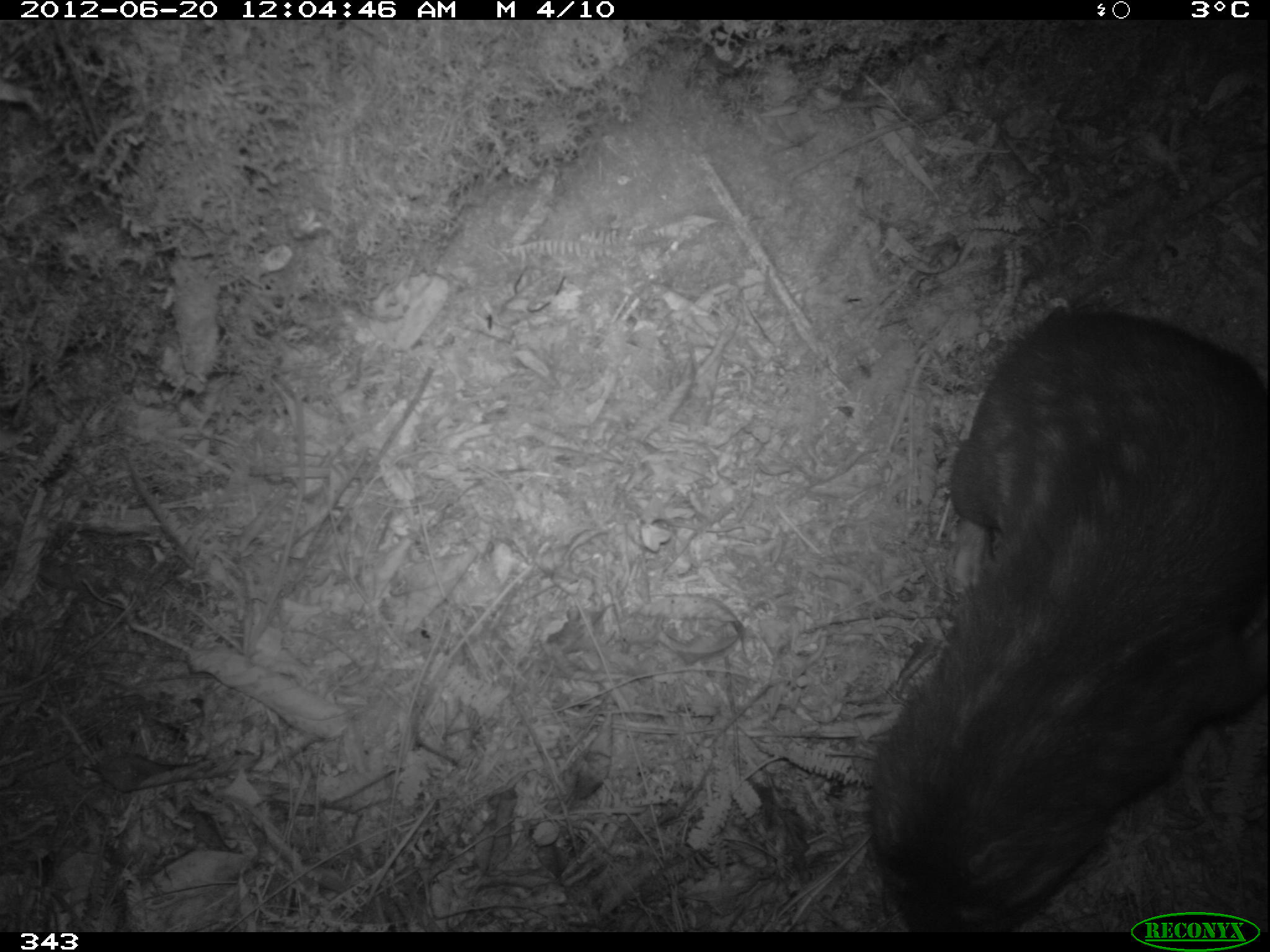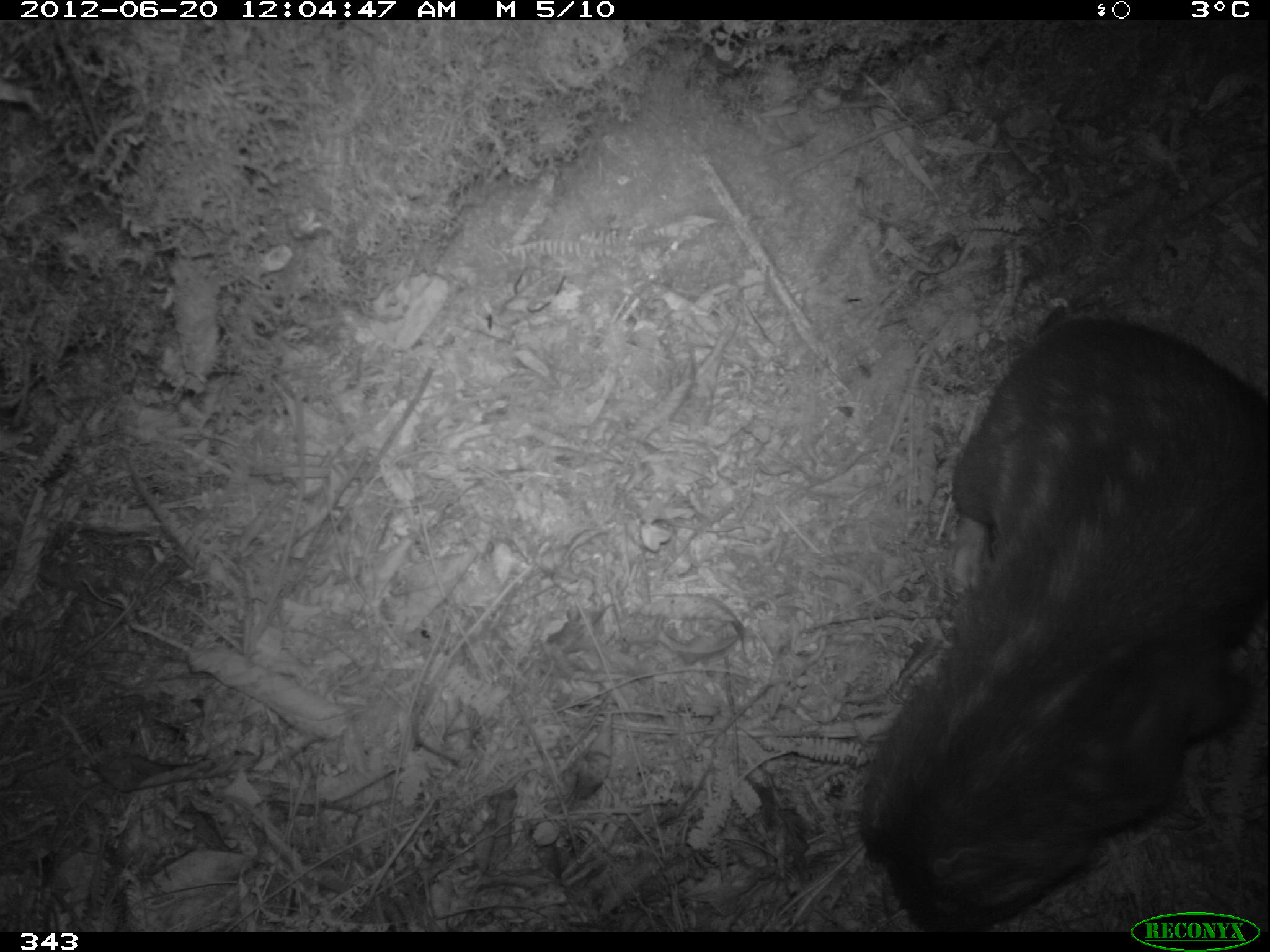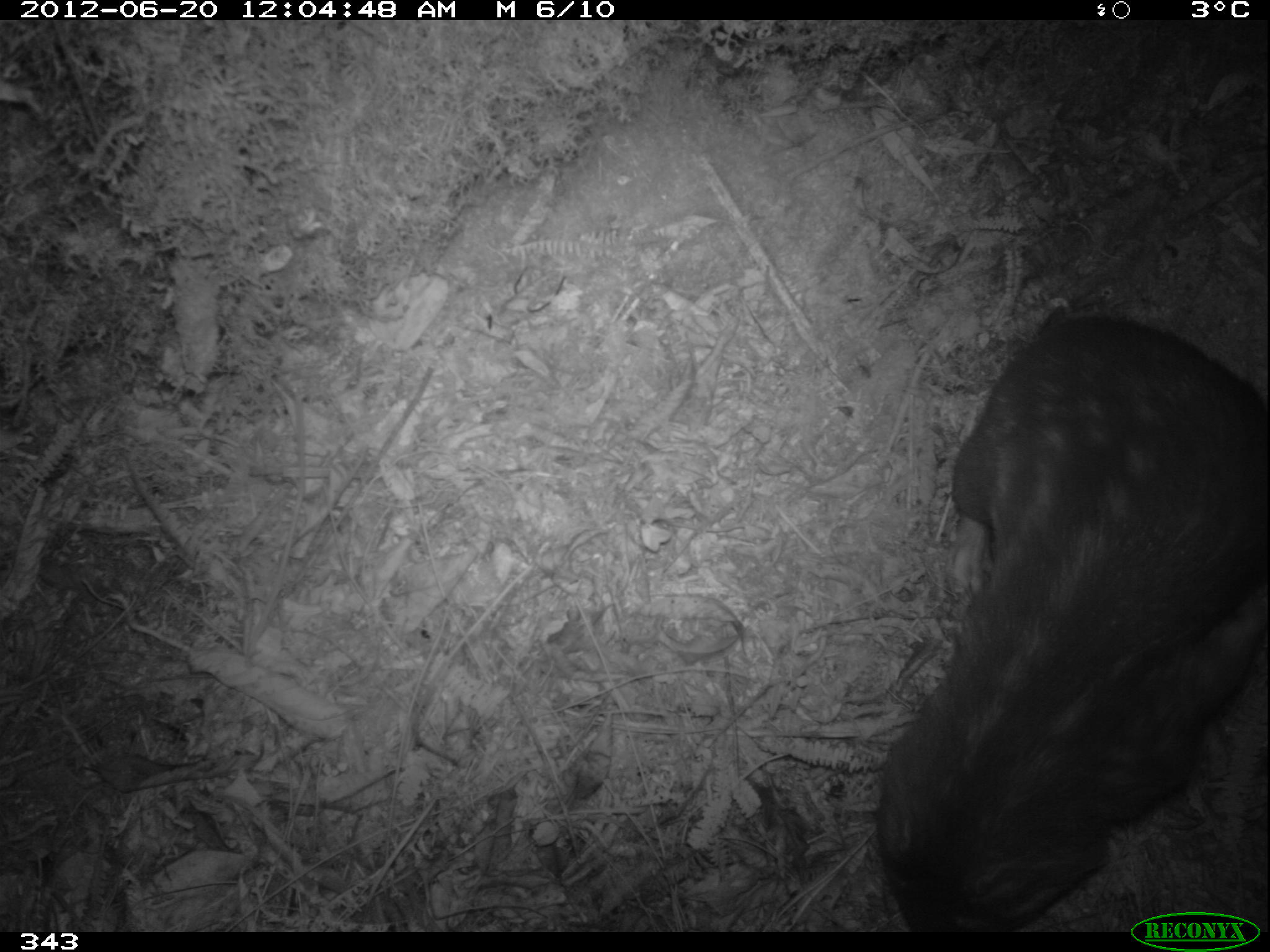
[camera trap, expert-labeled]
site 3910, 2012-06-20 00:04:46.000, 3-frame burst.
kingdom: Animalia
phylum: Chordata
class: Mammalia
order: Rodentia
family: Cuniculidae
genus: Cuniculus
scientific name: Cuniculus taczanowskii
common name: mountain paca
Cuniculus taczanowskii (mountain paca).